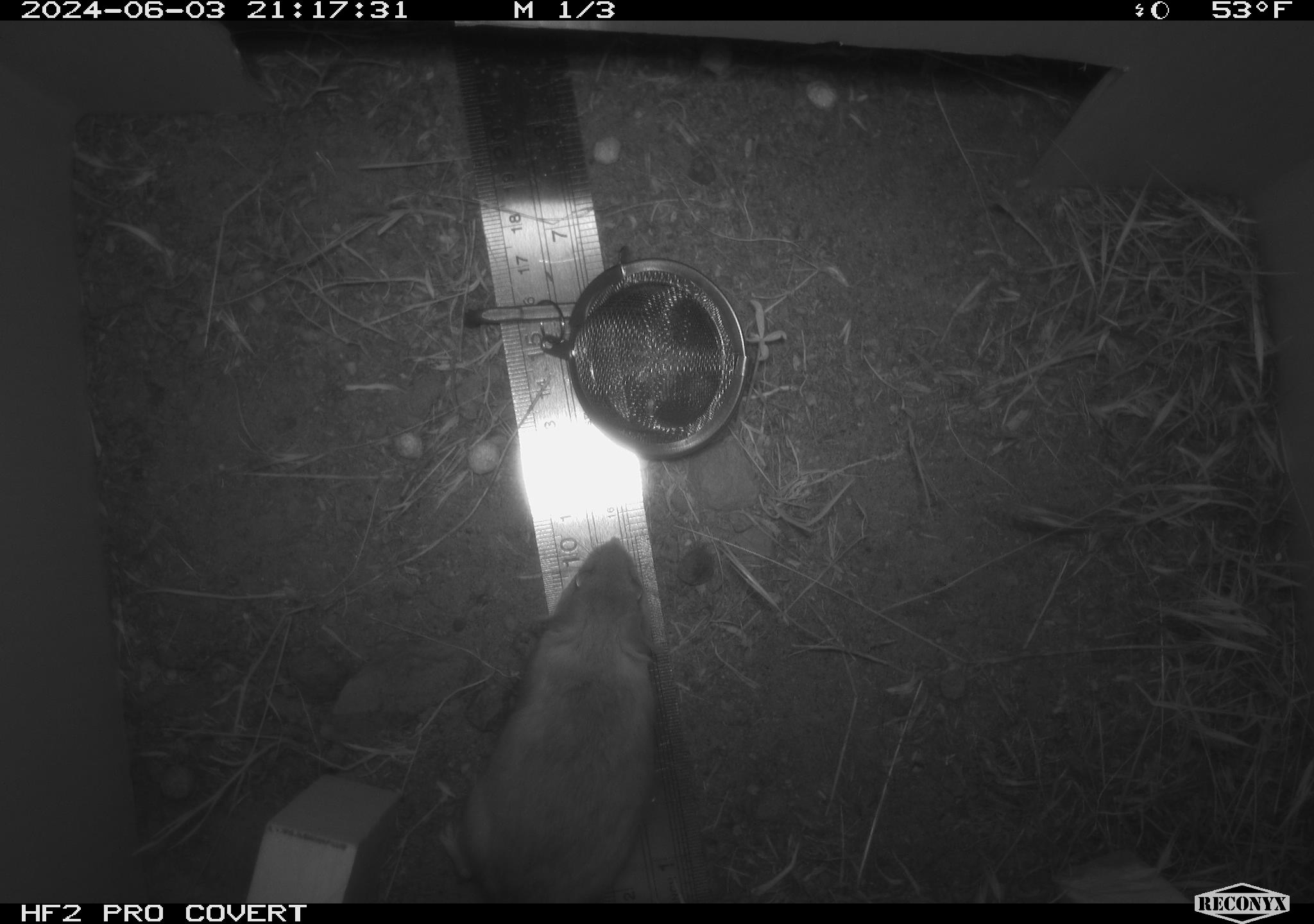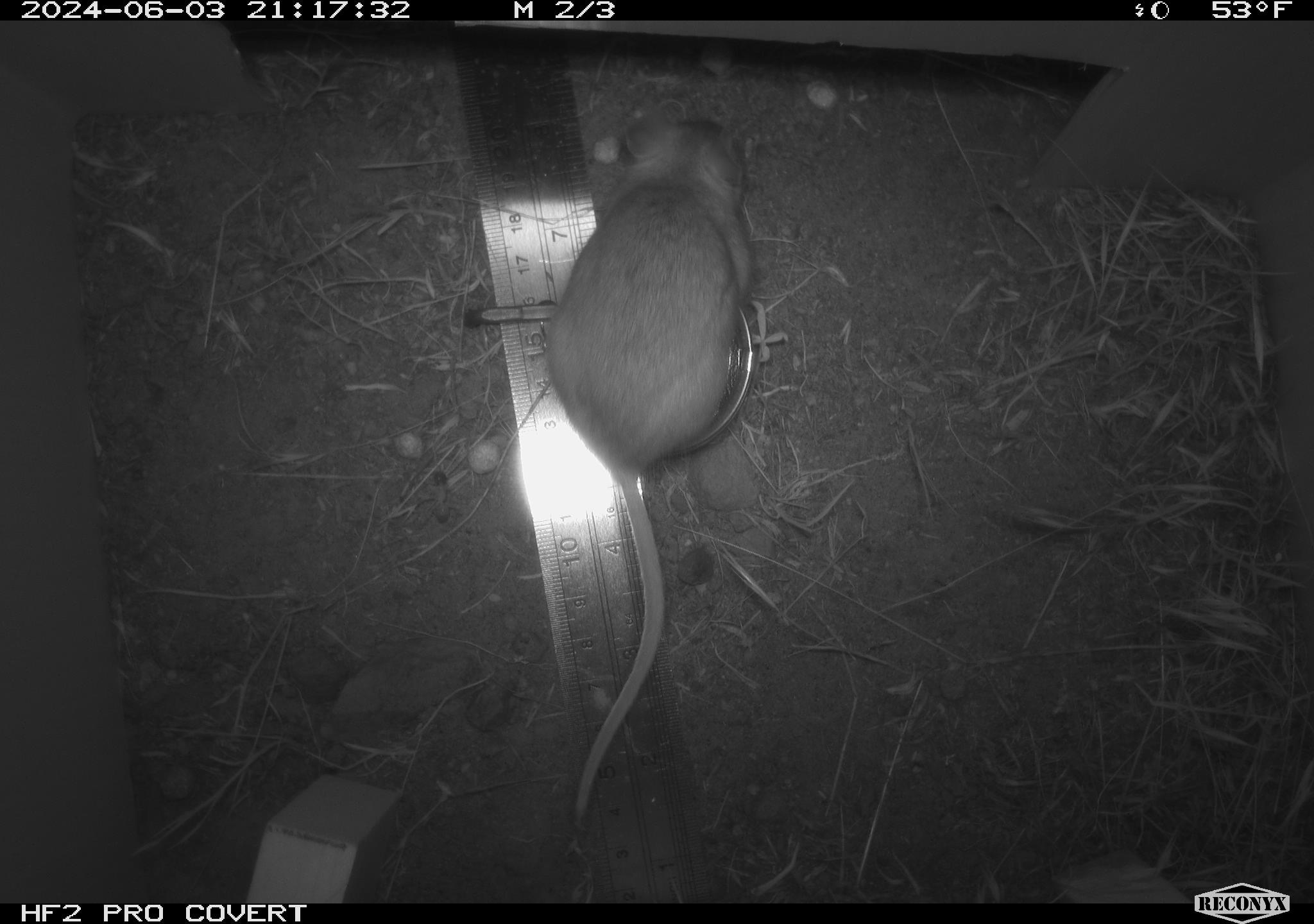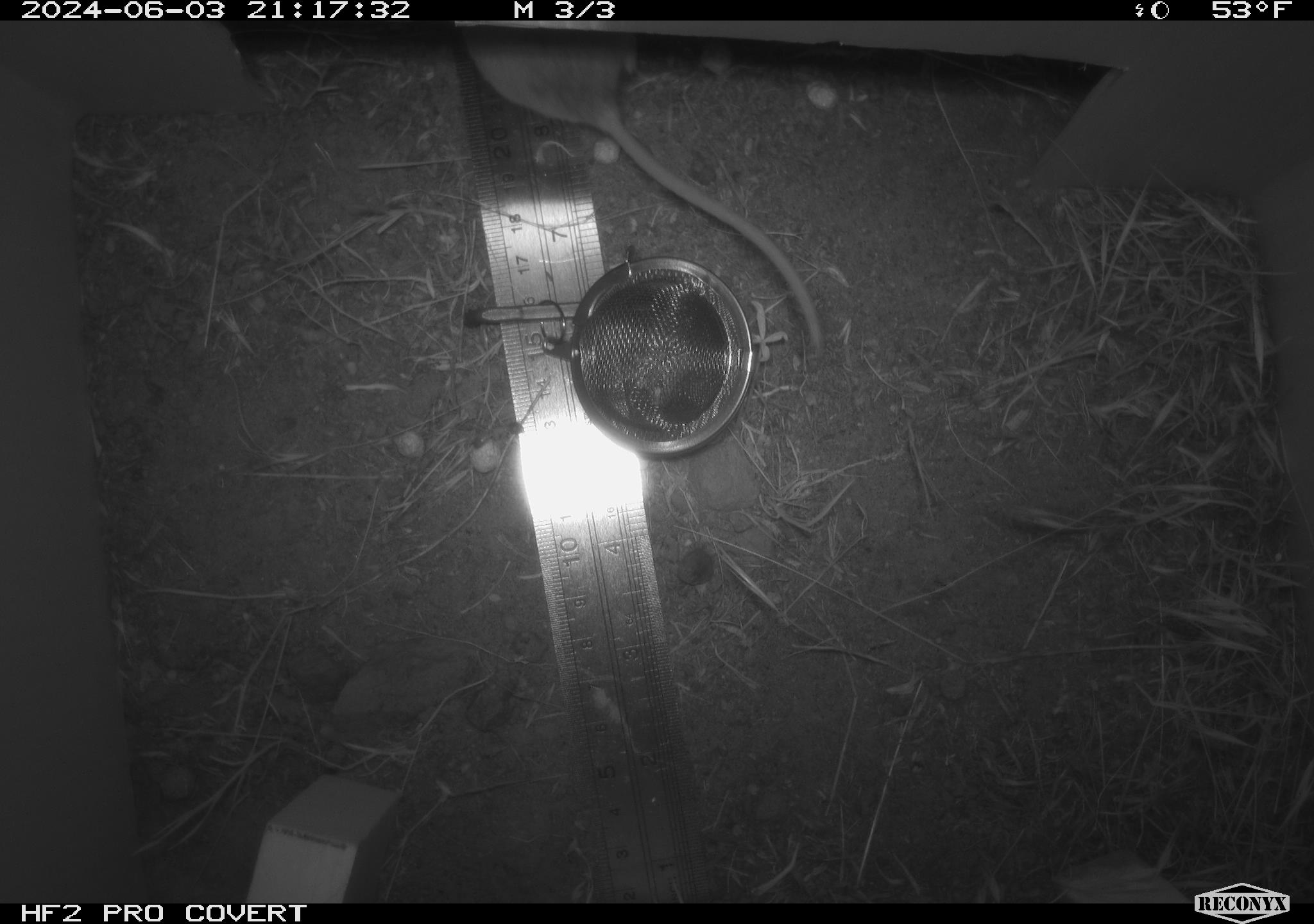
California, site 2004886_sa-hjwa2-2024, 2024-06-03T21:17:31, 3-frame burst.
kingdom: Animalia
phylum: Chordata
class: Mammalia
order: Rodentia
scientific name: Rodentia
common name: rodent